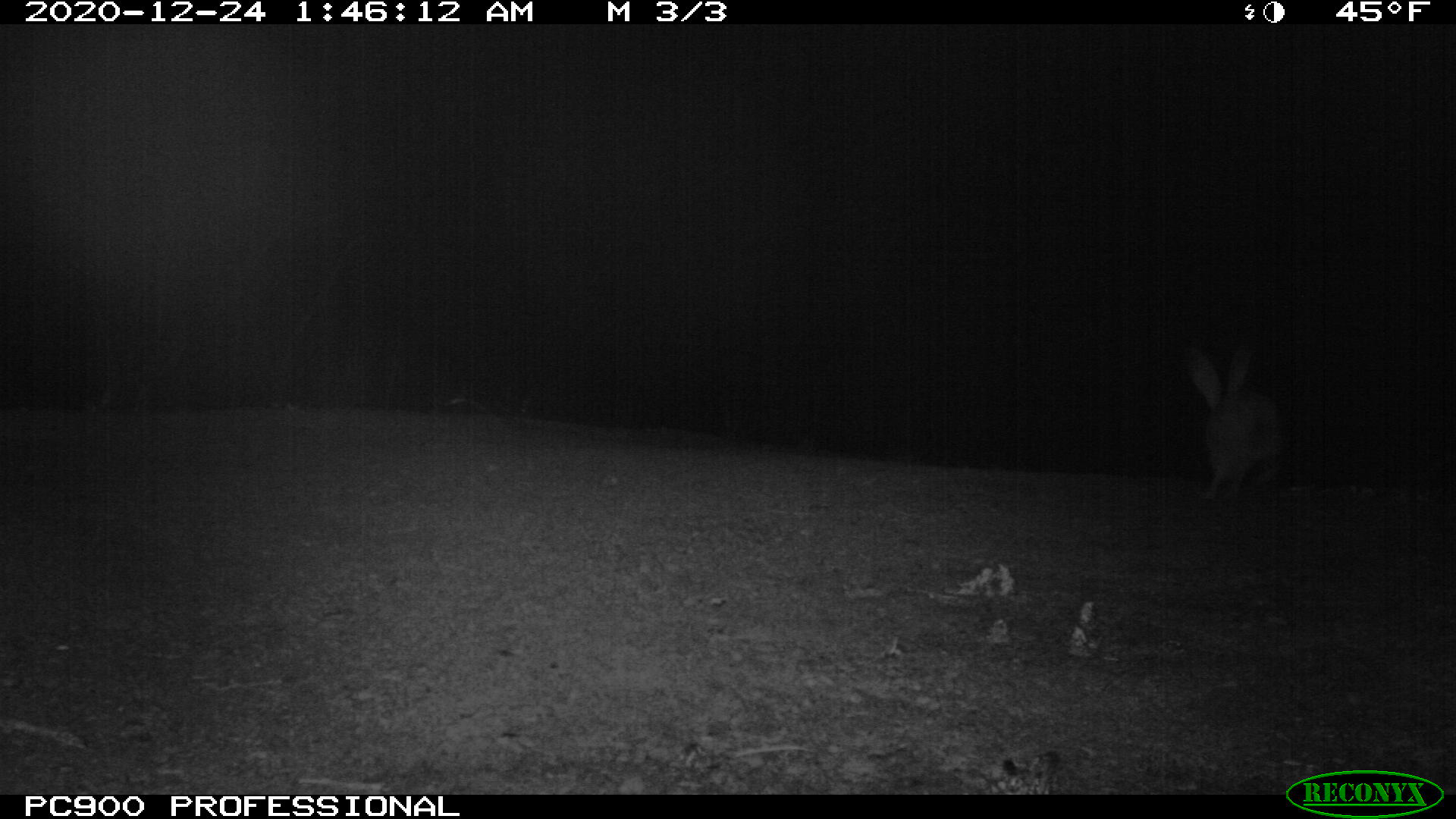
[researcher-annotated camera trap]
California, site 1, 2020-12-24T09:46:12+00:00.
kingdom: Animalia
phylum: Chordata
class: Mammalia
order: Lagomorpha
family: Leporidae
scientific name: Leporidae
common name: rabbit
Rabbit (Leporidae).